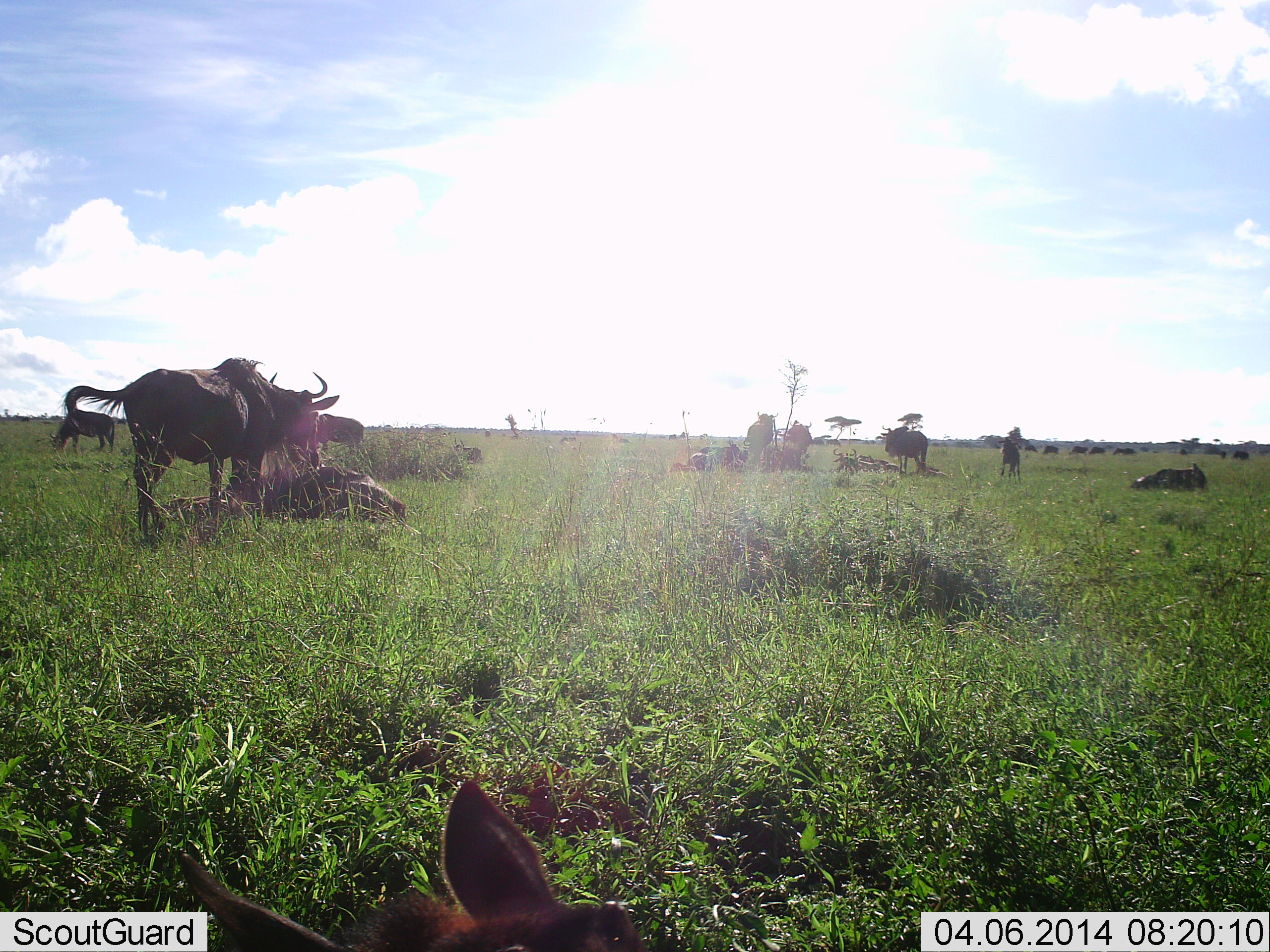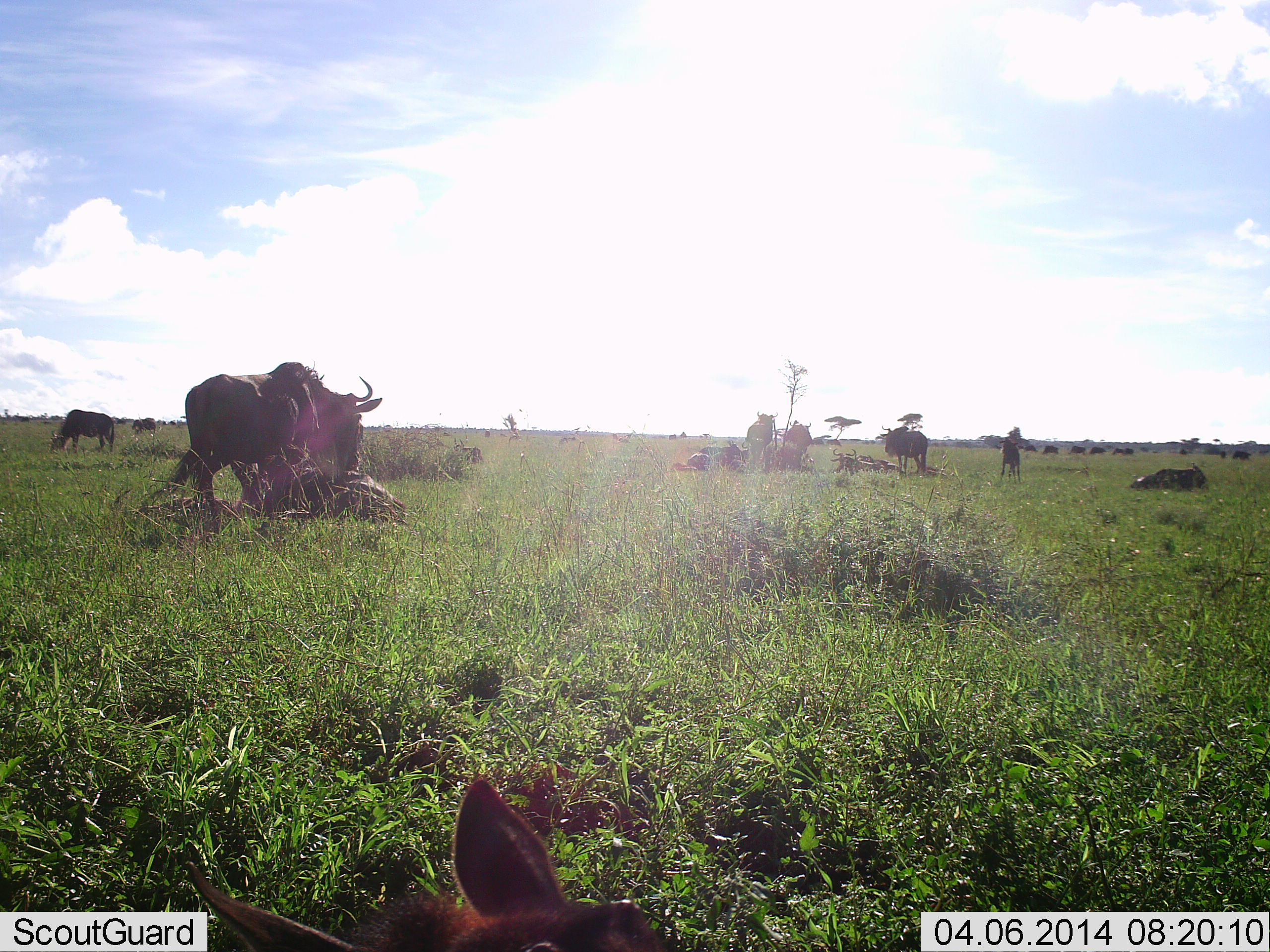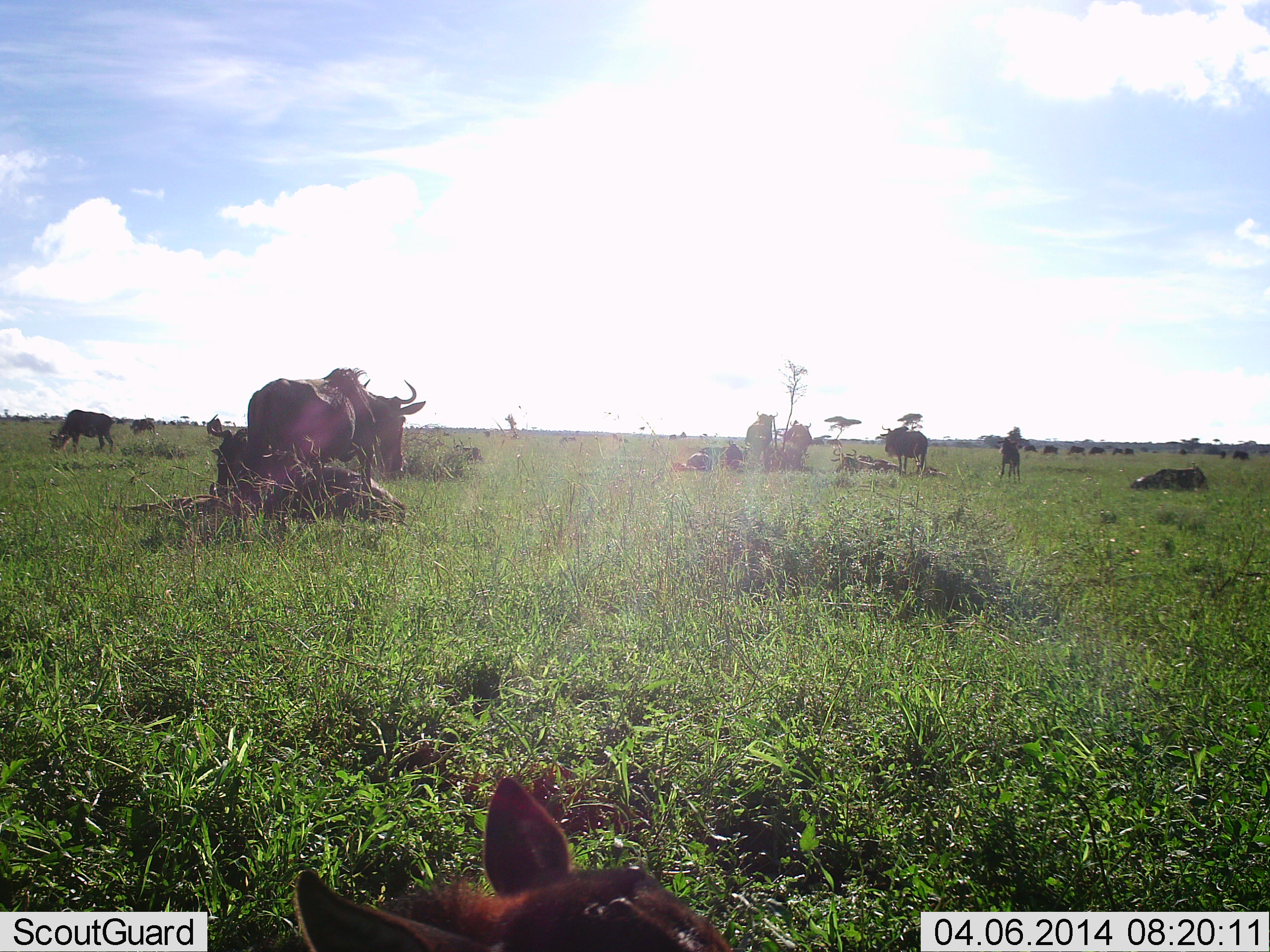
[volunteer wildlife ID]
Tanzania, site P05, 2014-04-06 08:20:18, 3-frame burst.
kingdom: Animalia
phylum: Chordata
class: Mammalia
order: Artiodactyla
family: Bovidae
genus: Connochaetes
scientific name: Connochaetes taurinus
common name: blue wildebeest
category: wildebeest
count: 11-50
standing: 73%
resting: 64%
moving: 64%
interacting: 0%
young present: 9%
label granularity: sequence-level